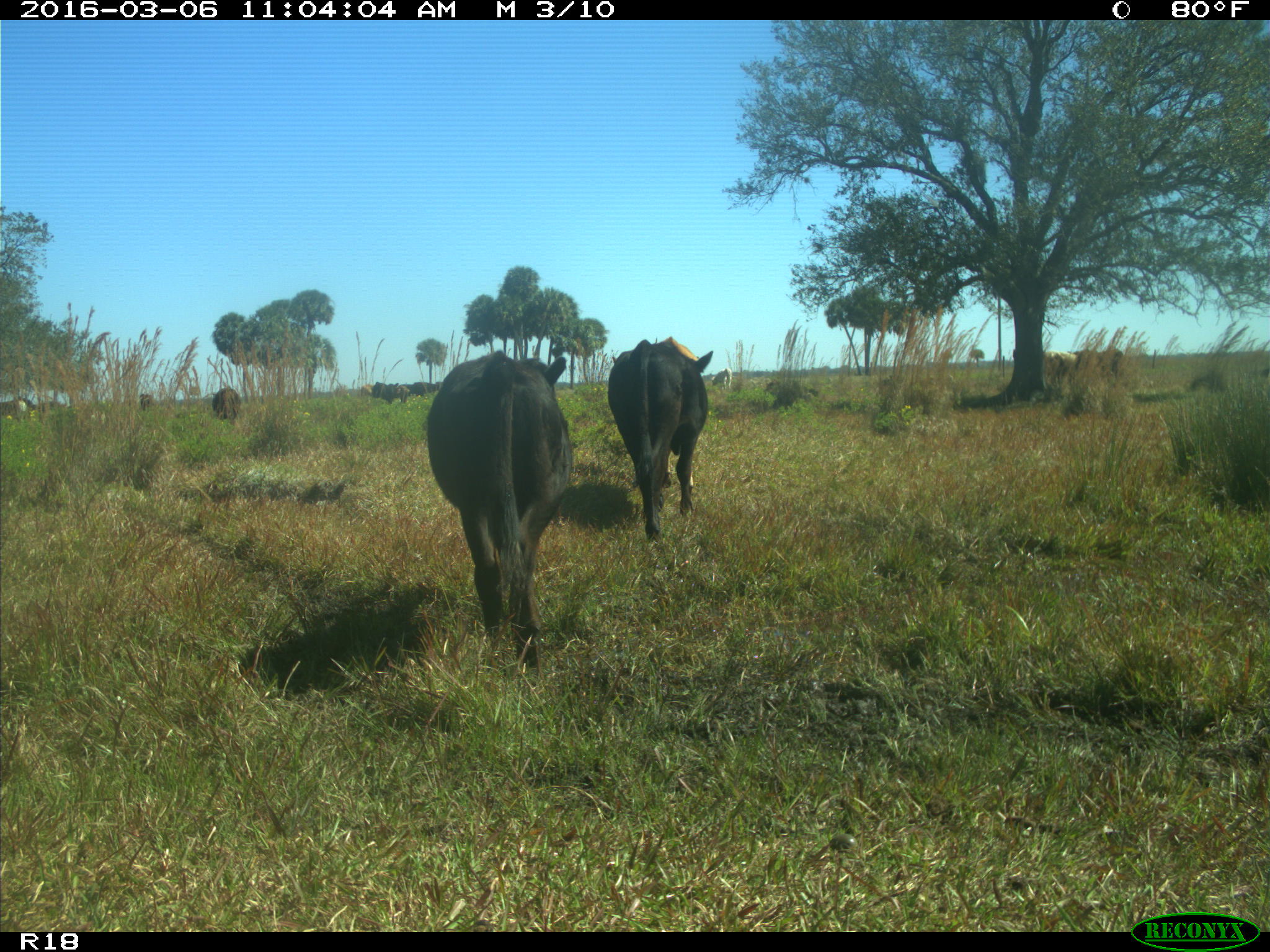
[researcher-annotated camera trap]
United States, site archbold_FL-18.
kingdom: Animalia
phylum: Chordata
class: Mammalia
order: Artiodactyla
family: Bovidae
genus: Bos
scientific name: Bos taurus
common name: domestic cow